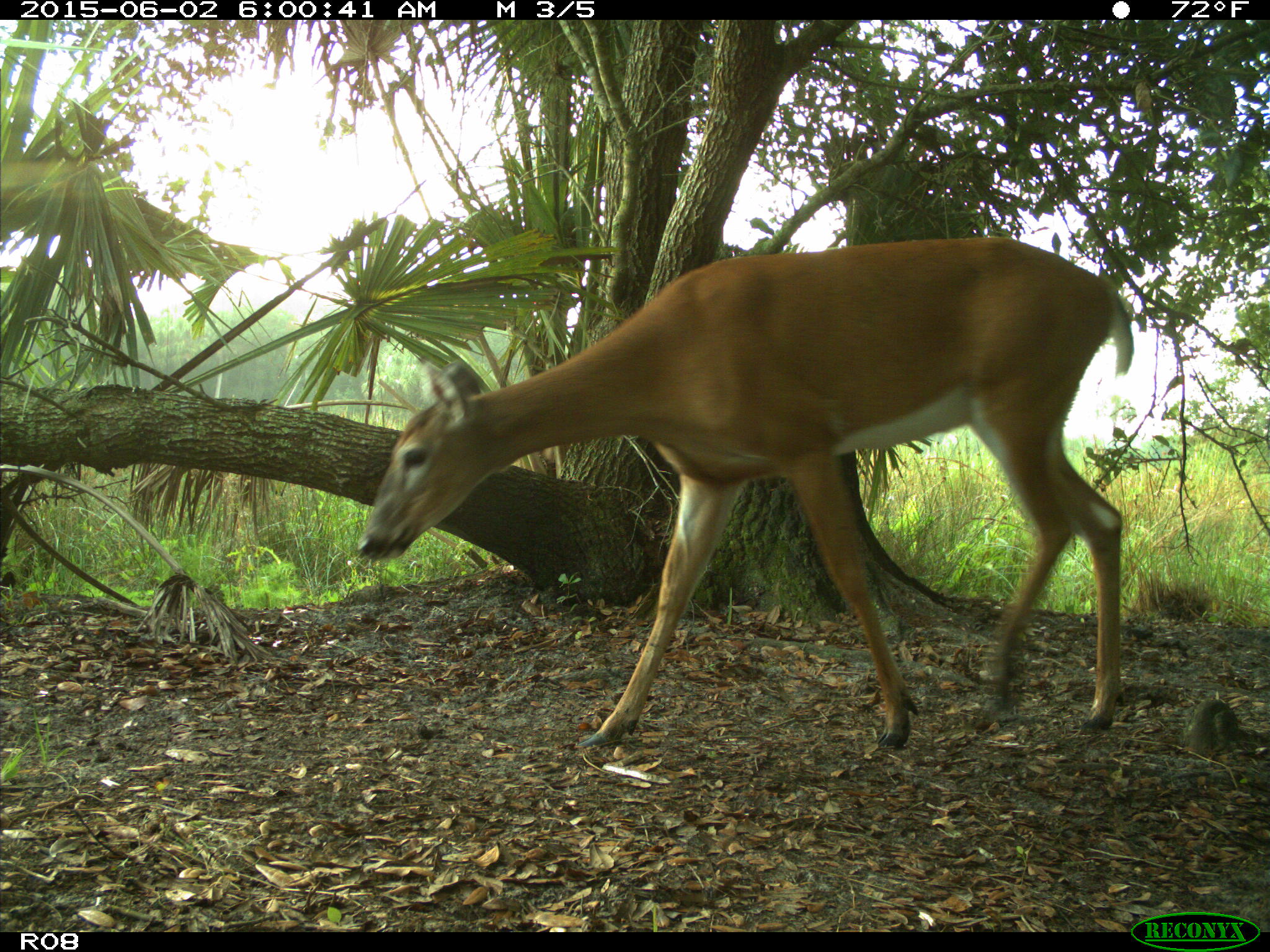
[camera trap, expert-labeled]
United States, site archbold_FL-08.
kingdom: Animalia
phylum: Chordata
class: Mammalia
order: Artiodactyla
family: Cervidae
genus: Odocoileus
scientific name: Odocoileus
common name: deer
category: unidentified deer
Unidentified deer (deer) (Odocoileus).